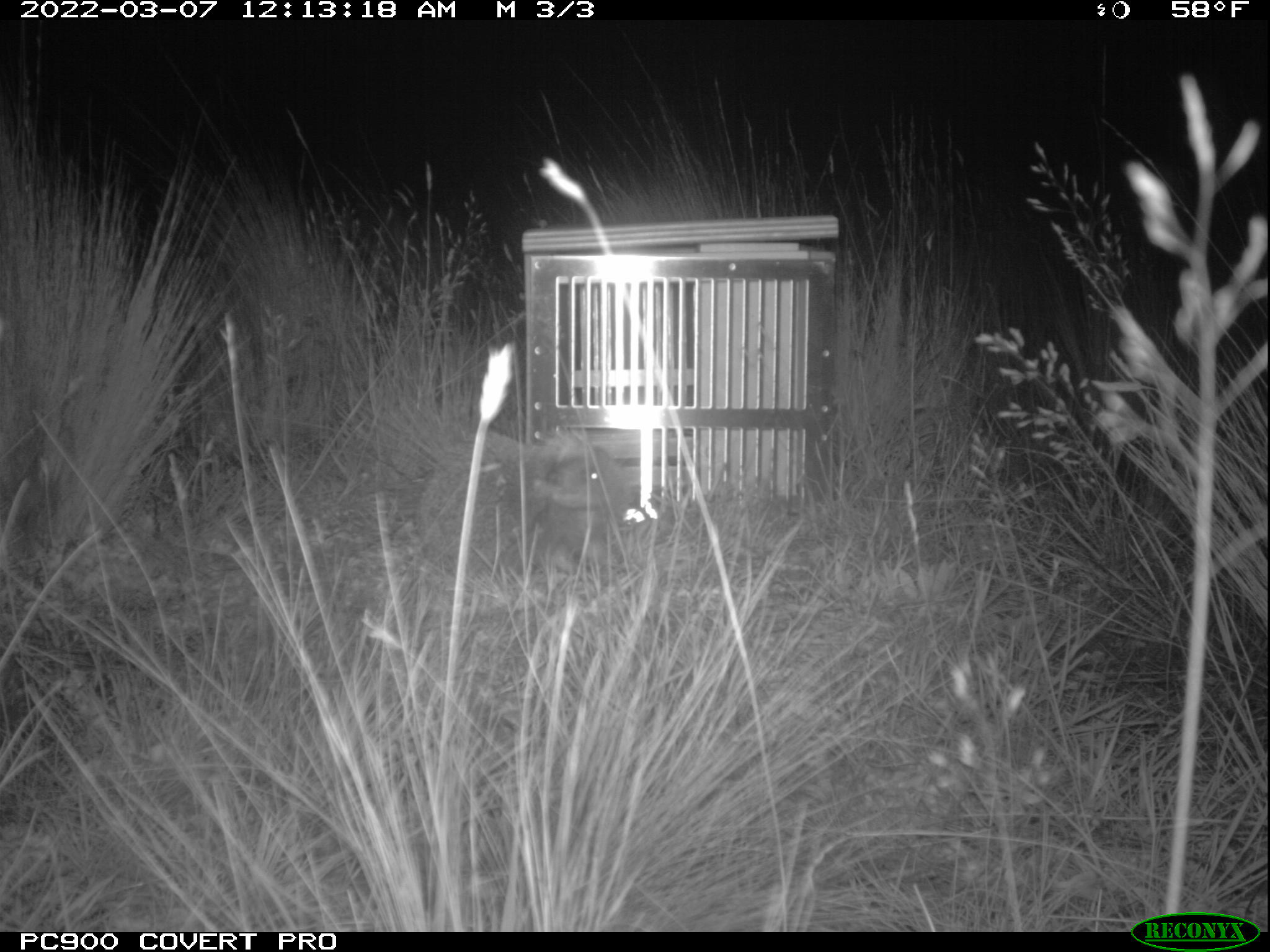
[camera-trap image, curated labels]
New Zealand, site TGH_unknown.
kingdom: Animalia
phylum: Chordata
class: Mammalia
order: Eulipotyphla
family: Erinaceidae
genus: Erinaceus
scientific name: Erinaceus europaeus europaeus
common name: european hedgehog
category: hedgehog